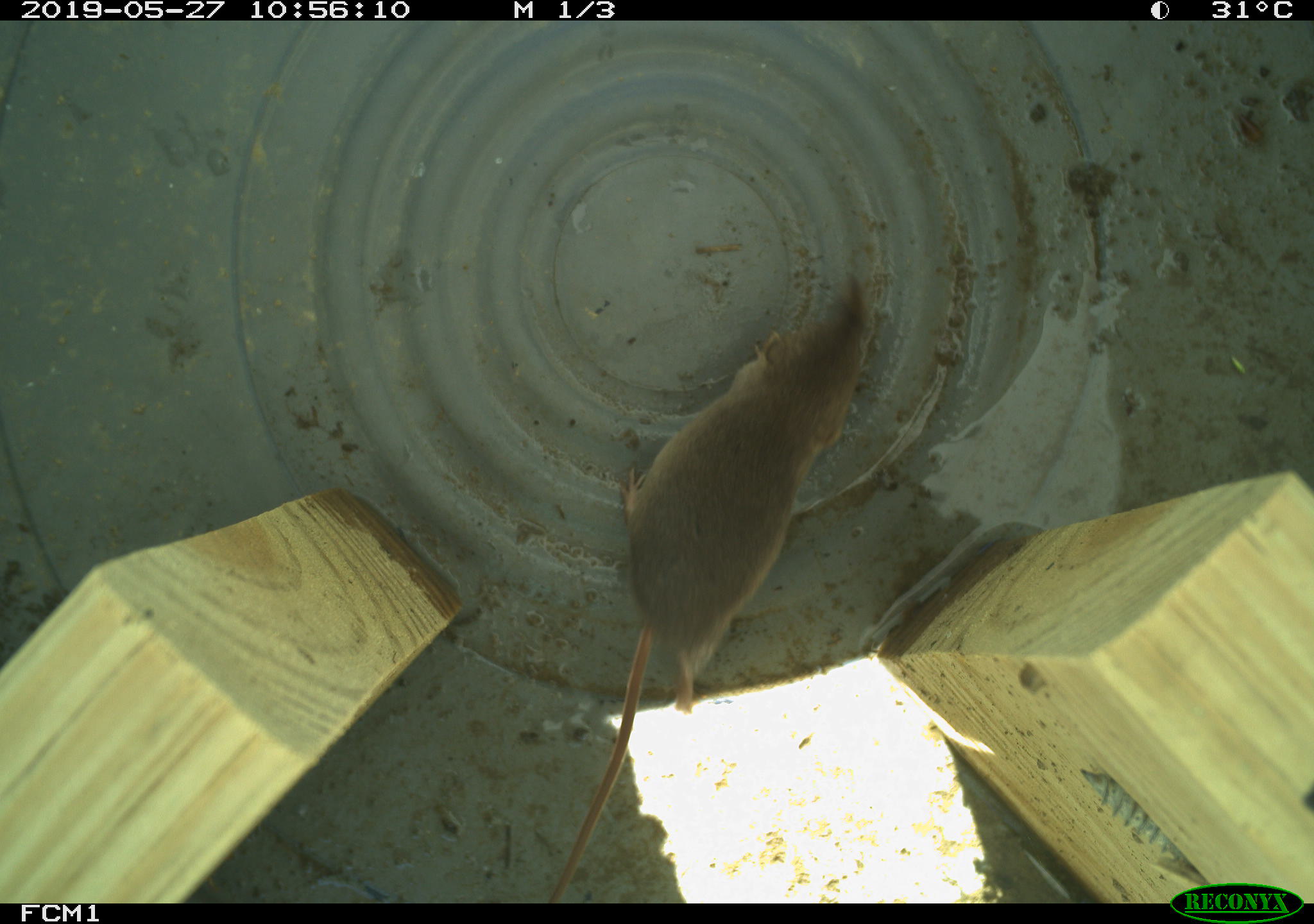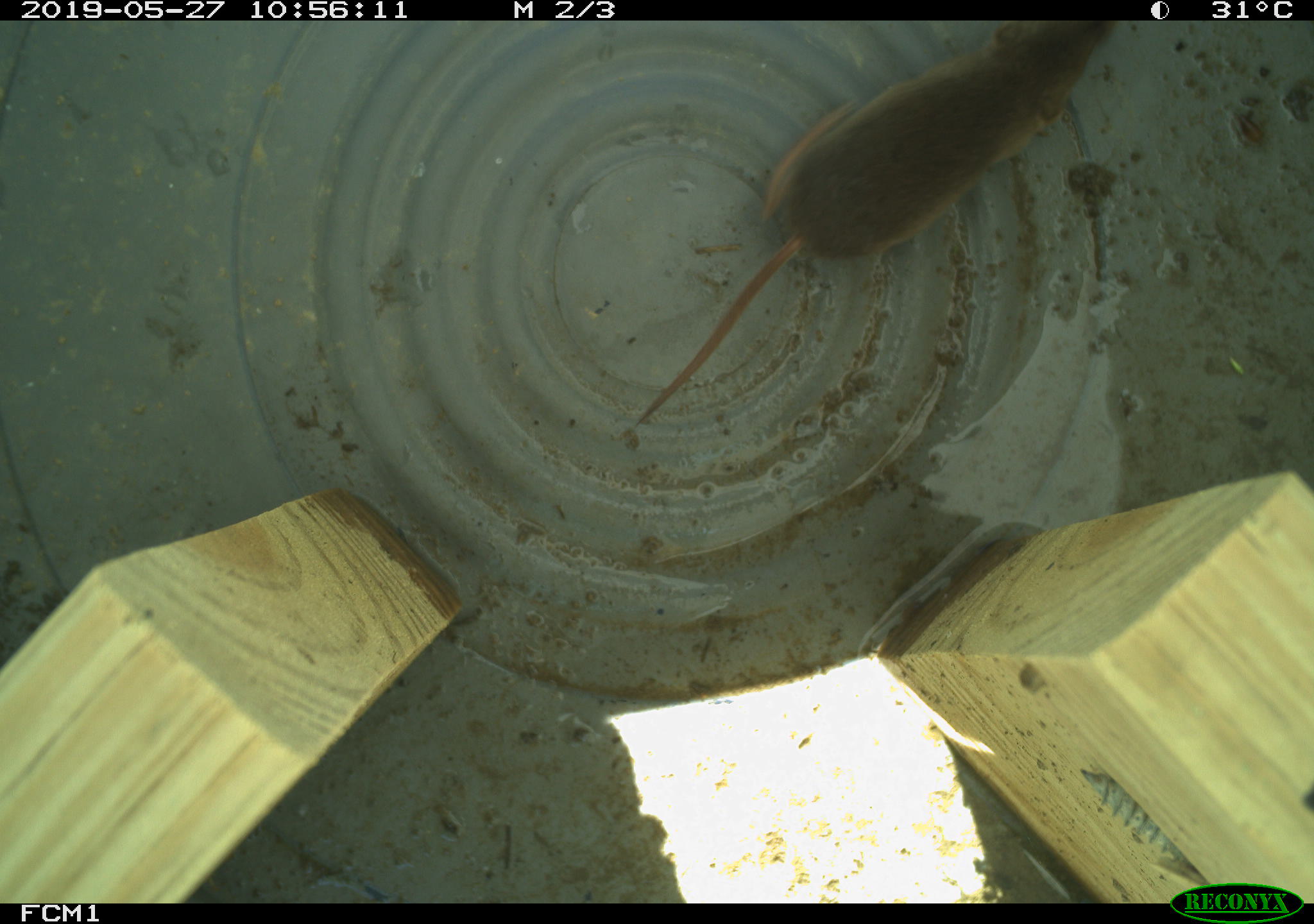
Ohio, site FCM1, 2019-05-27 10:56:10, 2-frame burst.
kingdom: Animalia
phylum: Chordata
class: Mammalia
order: Eulipotyphla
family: Soricidae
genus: Sorex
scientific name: Sorex cinereus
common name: masked shrew